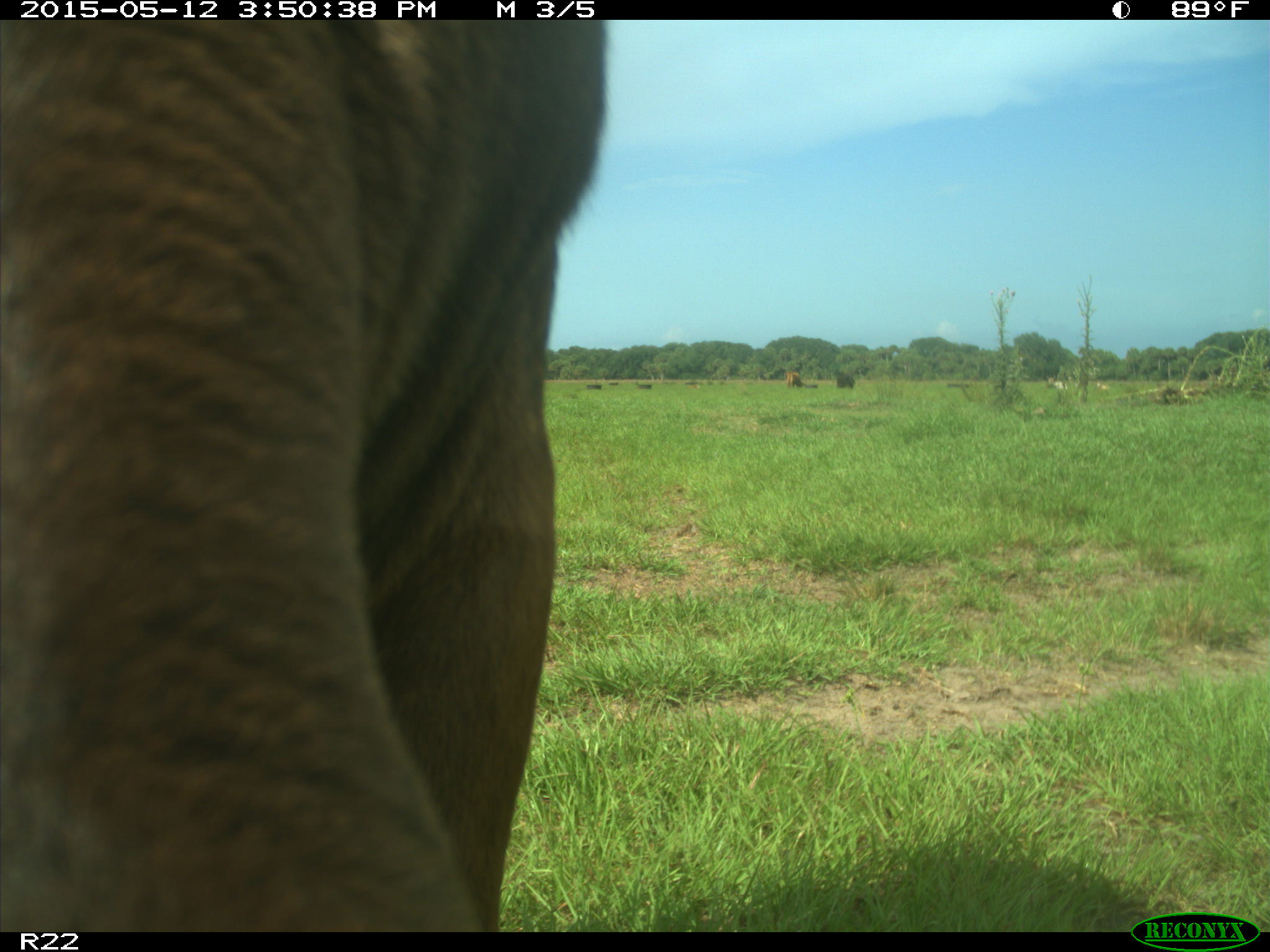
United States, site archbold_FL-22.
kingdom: Animalia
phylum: Chordata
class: Mammalia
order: Artiodactyla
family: Bovidae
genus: Bos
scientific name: Bos taurus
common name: domestic cow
Bos taurus (domestic cow).